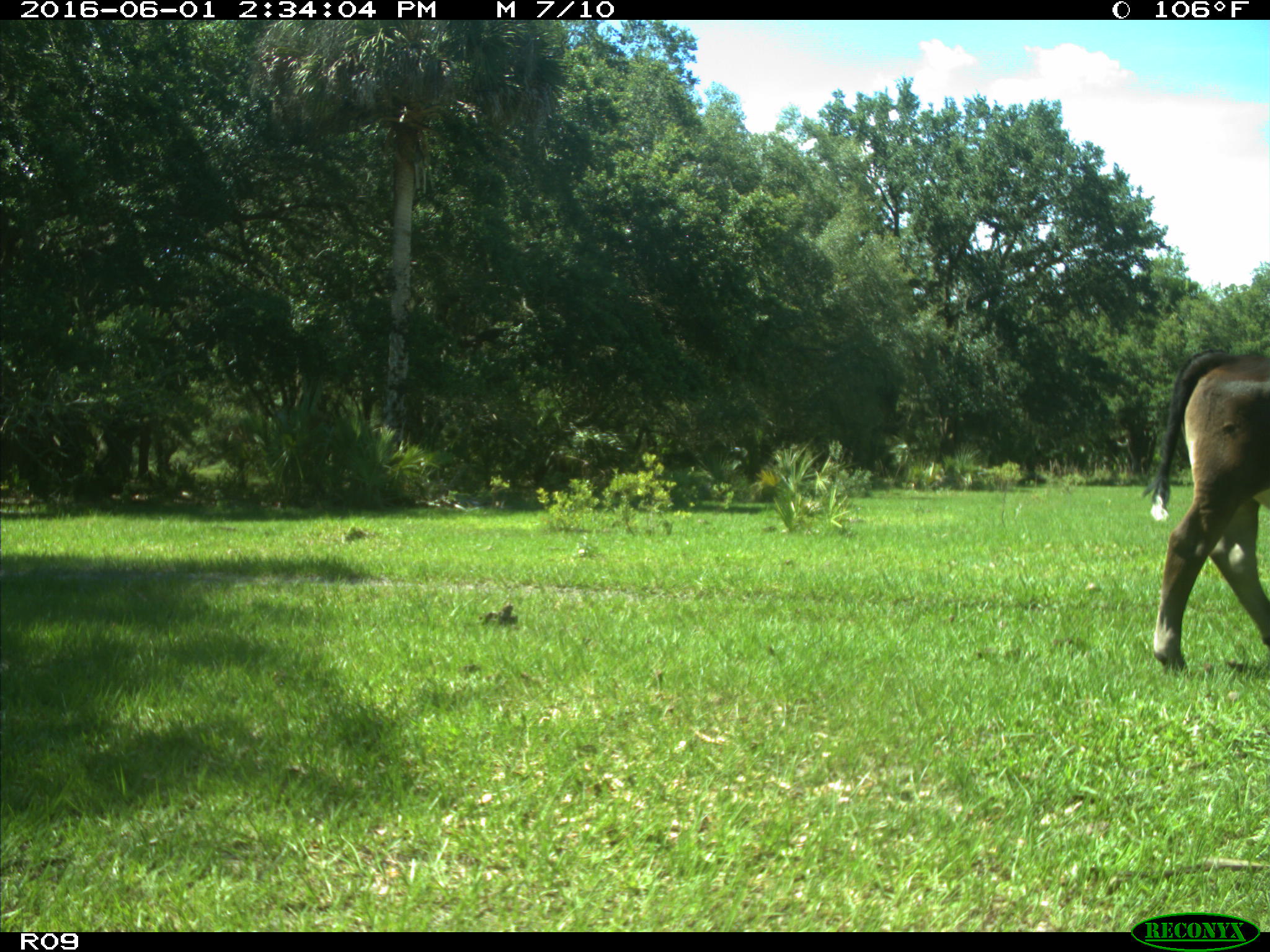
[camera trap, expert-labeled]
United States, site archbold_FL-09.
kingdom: Animalia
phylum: Chordata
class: Mammalia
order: Artiodactyla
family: Bovidae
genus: Bos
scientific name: Bos taurus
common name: domestic cow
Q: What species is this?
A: Bos taurus (domestic cow).